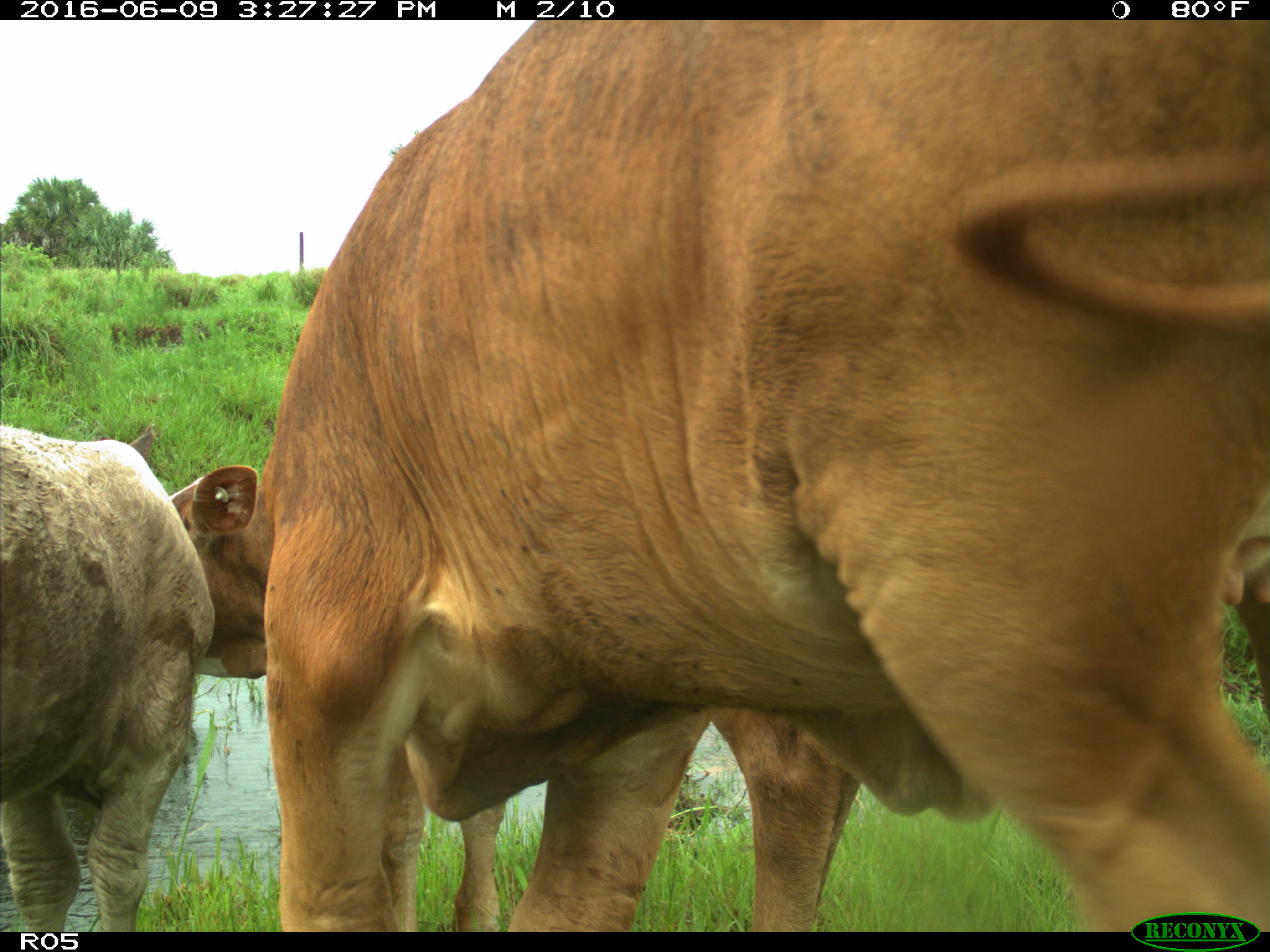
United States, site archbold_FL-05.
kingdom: Animalia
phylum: Chordata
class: Mammalia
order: Artiodactyla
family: Bovidae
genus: Bos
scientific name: Bos taurus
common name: domestic cow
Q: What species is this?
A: Bos taurus (domestic cow).